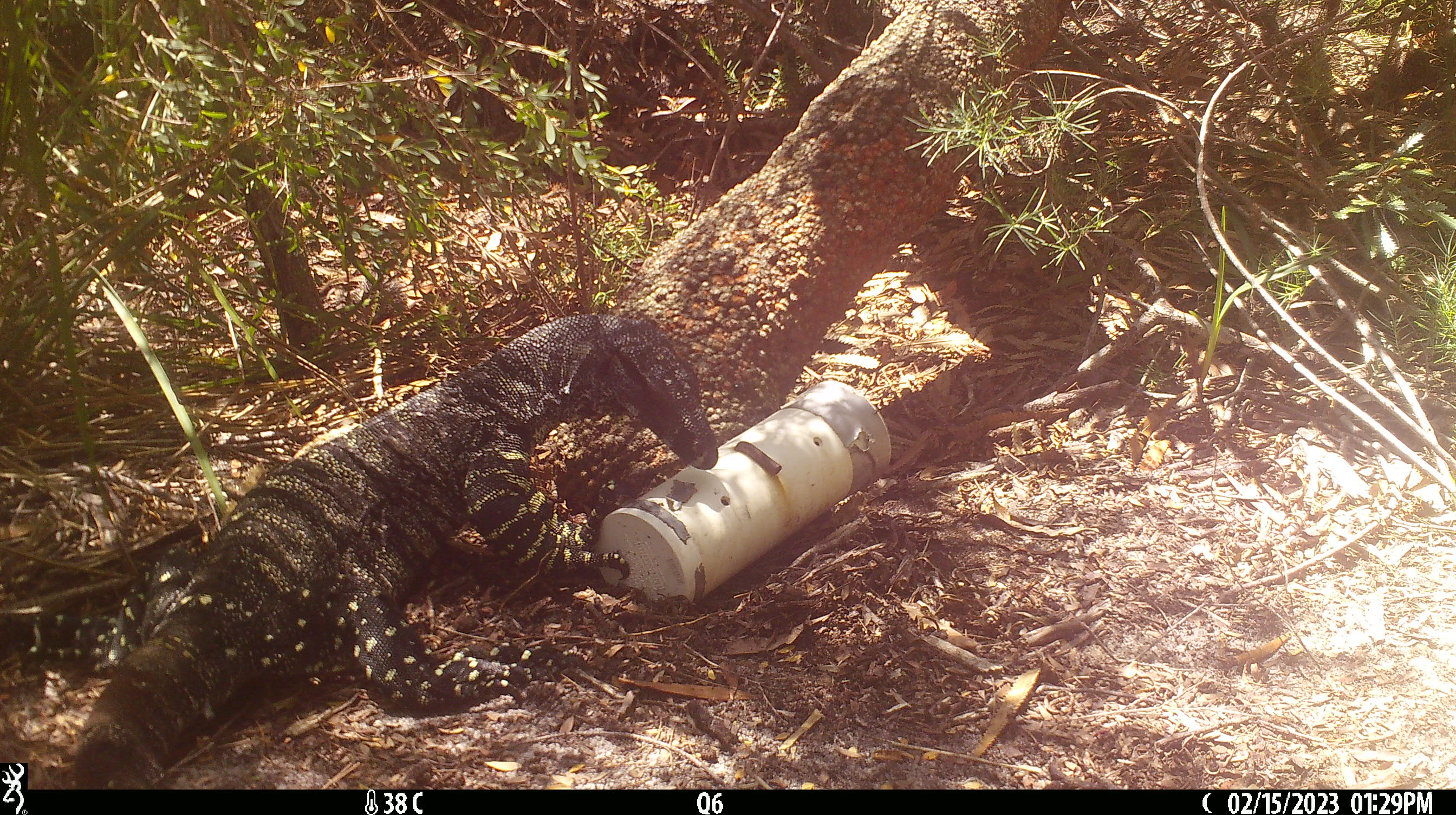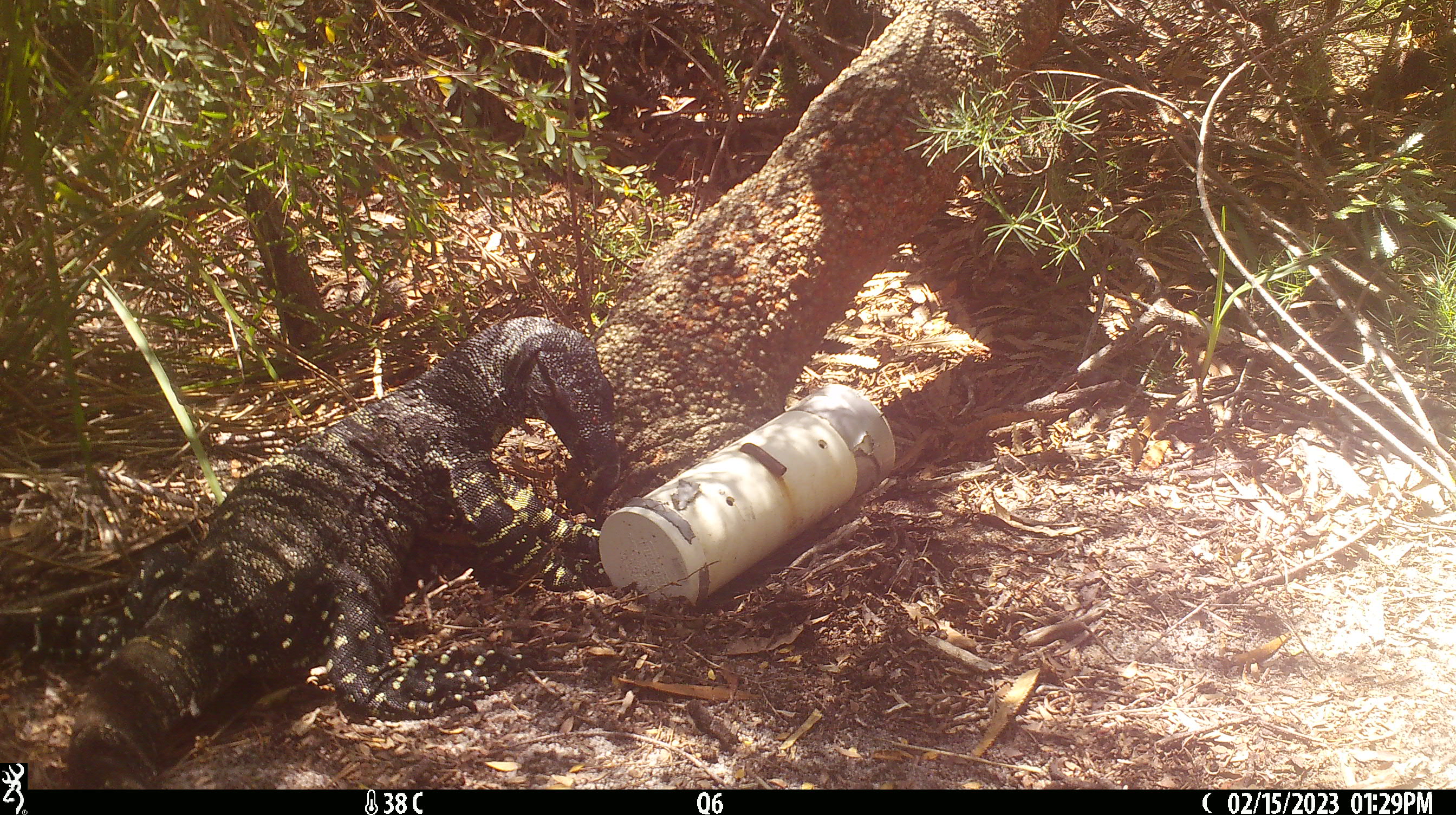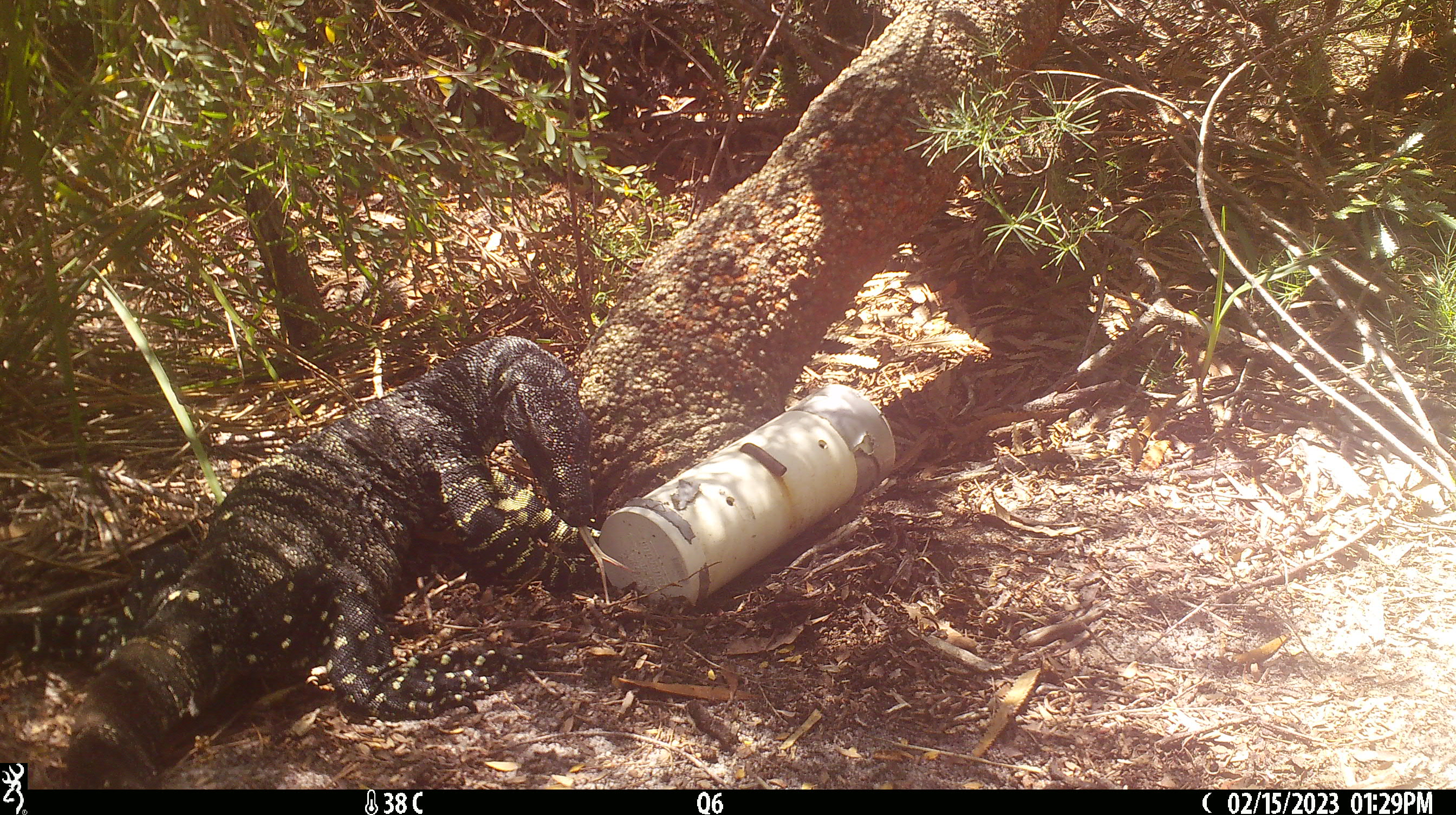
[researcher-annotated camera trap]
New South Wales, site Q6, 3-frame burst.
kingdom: Animalia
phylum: Chordata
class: Reptilia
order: Squamata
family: Varanidae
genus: Varanus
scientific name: Varanus varius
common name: lace monitor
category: goanna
Goanna (lace monitor) (Varanus varius).